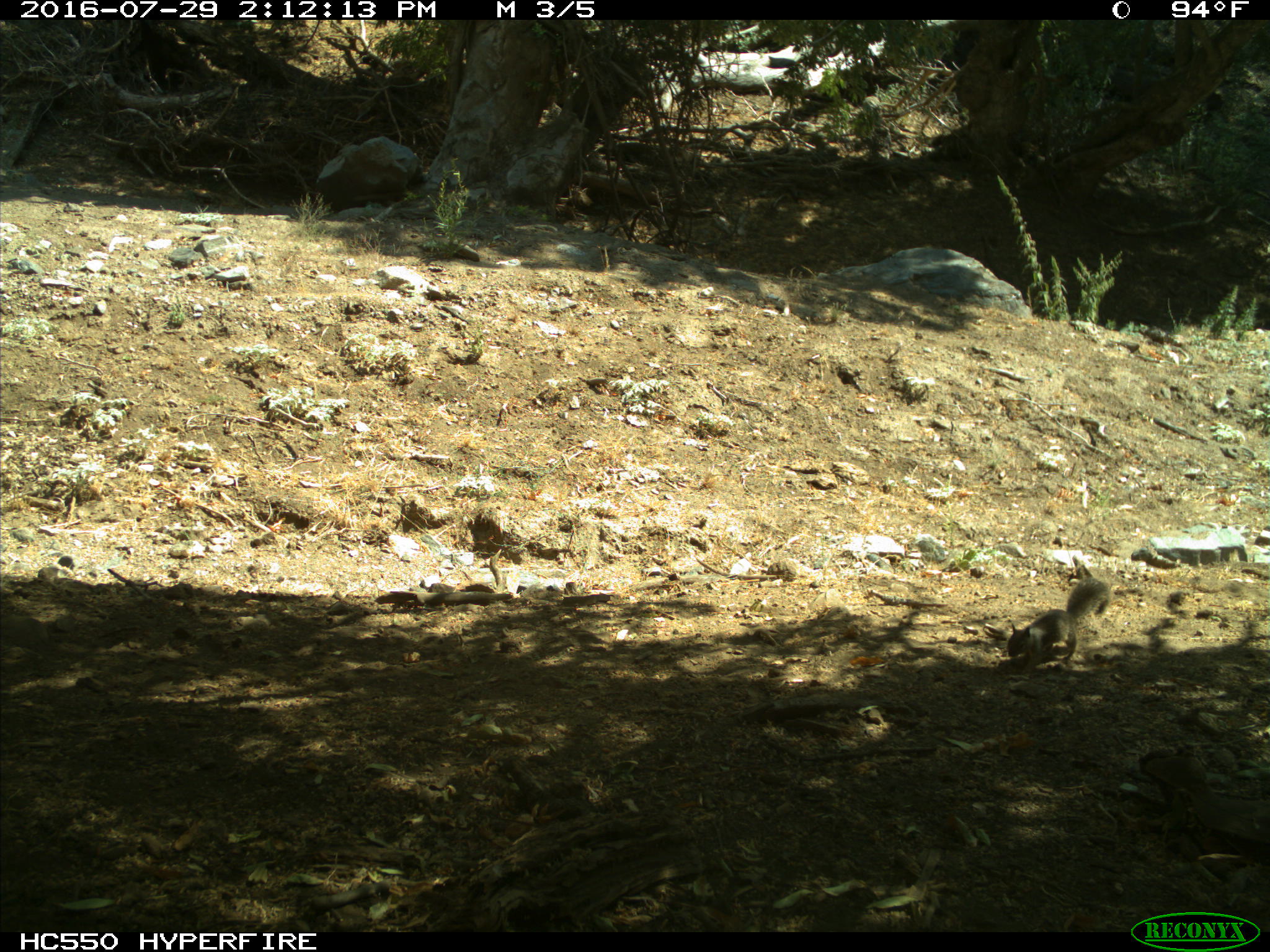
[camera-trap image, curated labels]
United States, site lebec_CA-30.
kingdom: Animalia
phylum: Chordata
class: Mammalia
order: Rodentia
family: Sciuridae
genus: Otospermophilus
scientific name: Otospermophilus beecheyi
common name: california ground squirrel